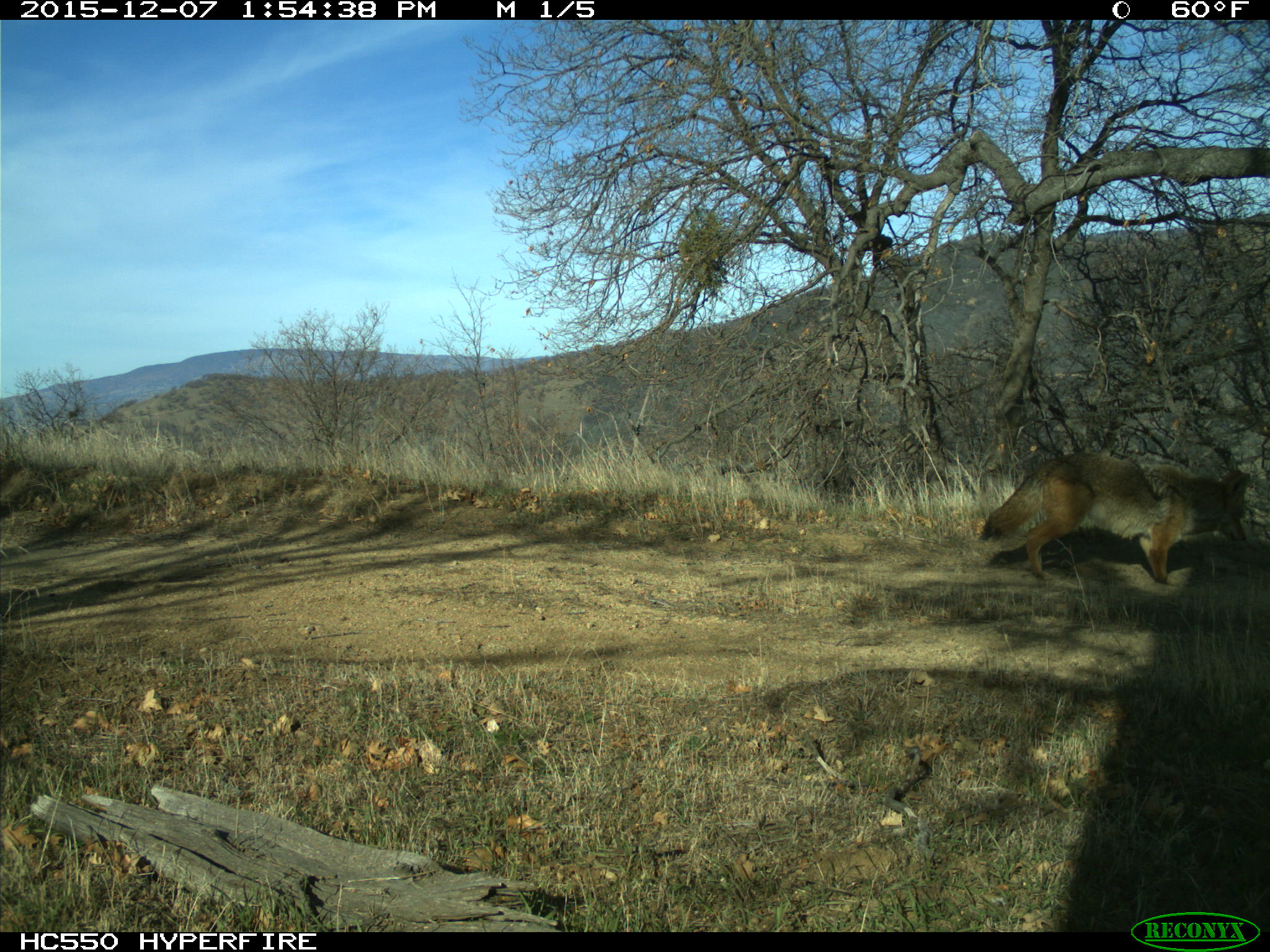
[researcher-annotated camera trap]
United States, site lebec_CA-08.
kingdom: Animalia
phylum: Chordata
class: Mammalia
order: Carnivora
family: Canidae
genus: Canis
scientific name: Canis latrans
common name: coyote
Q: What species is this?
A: Canis latrans (coyote).